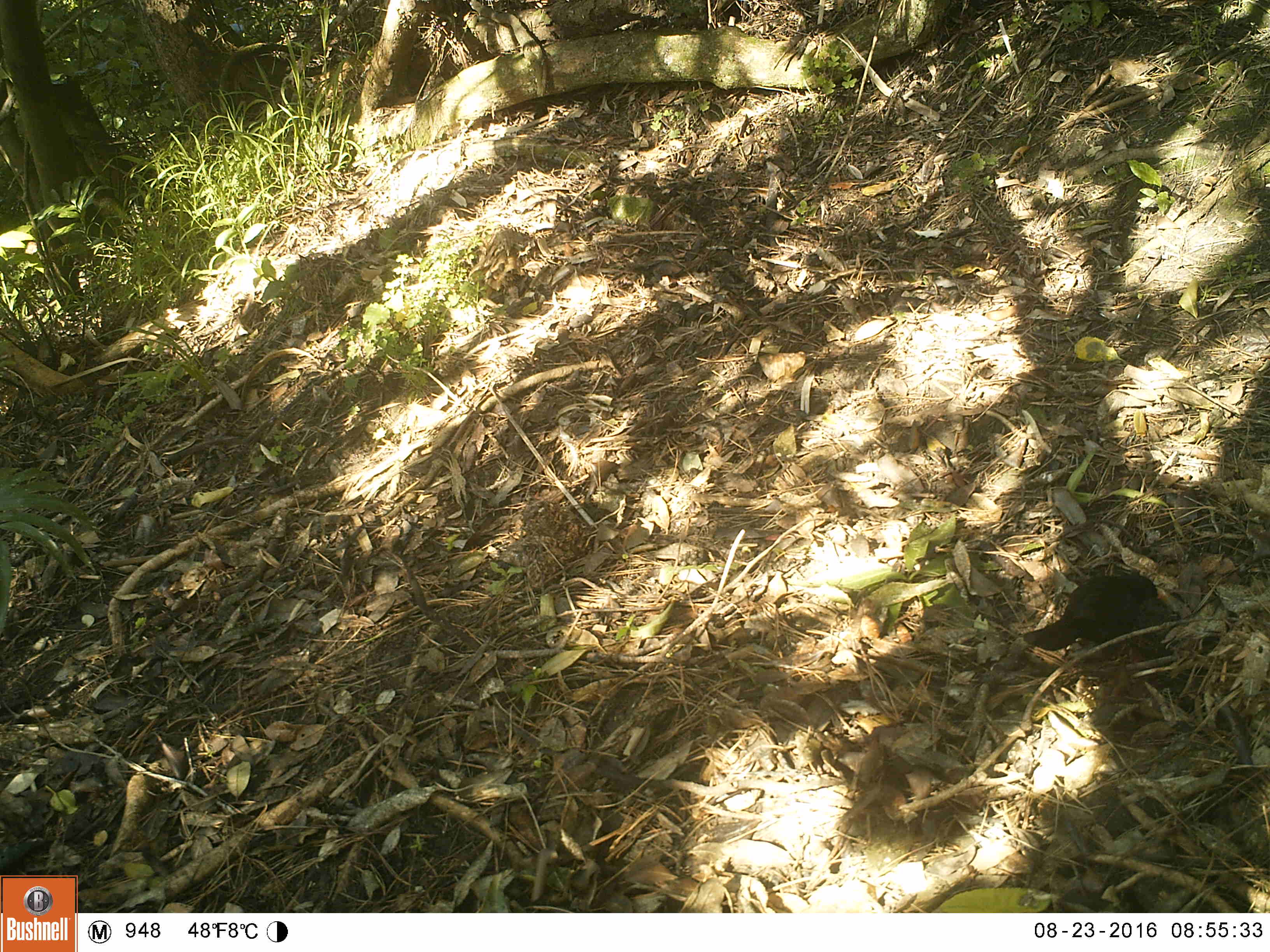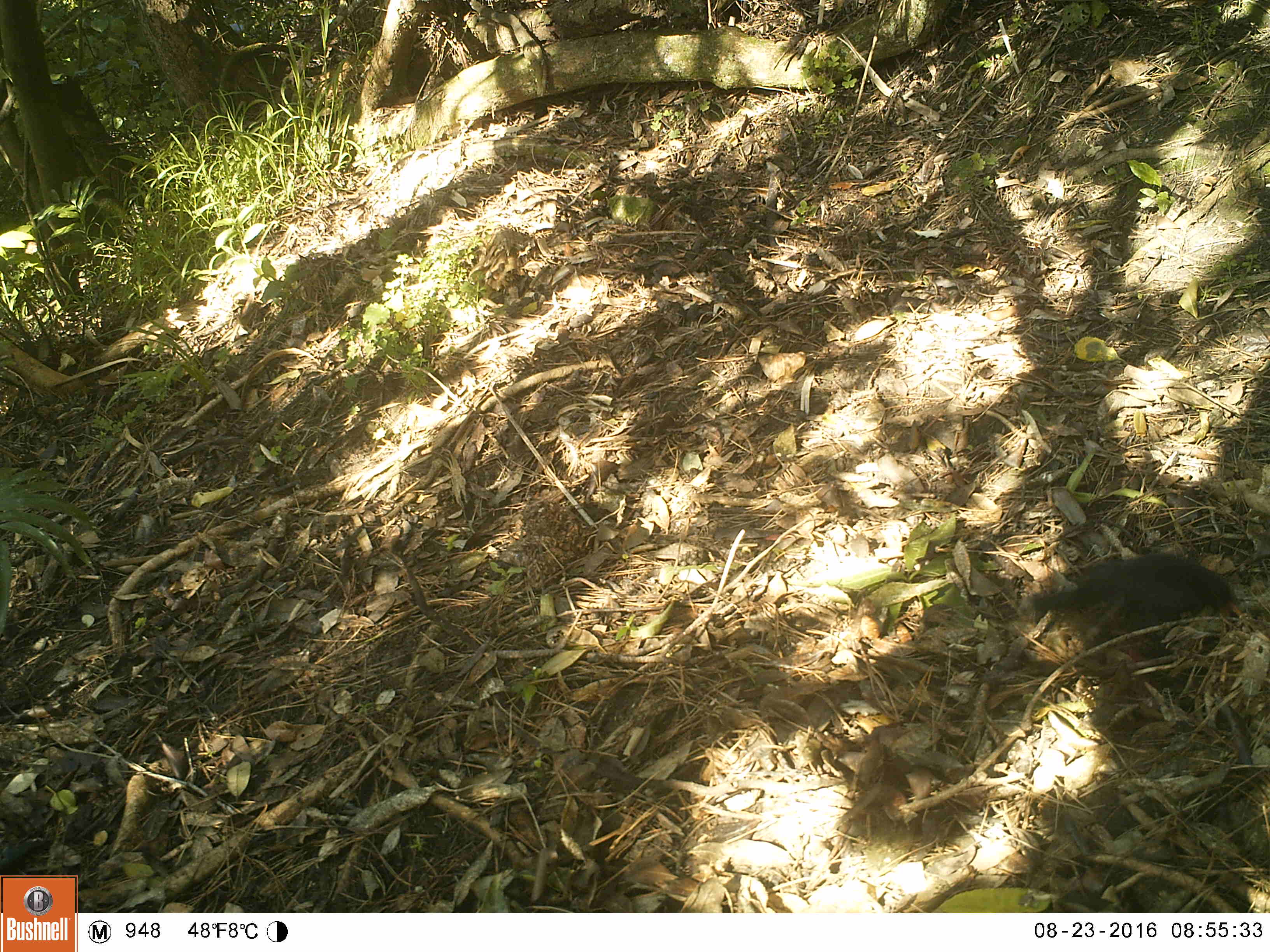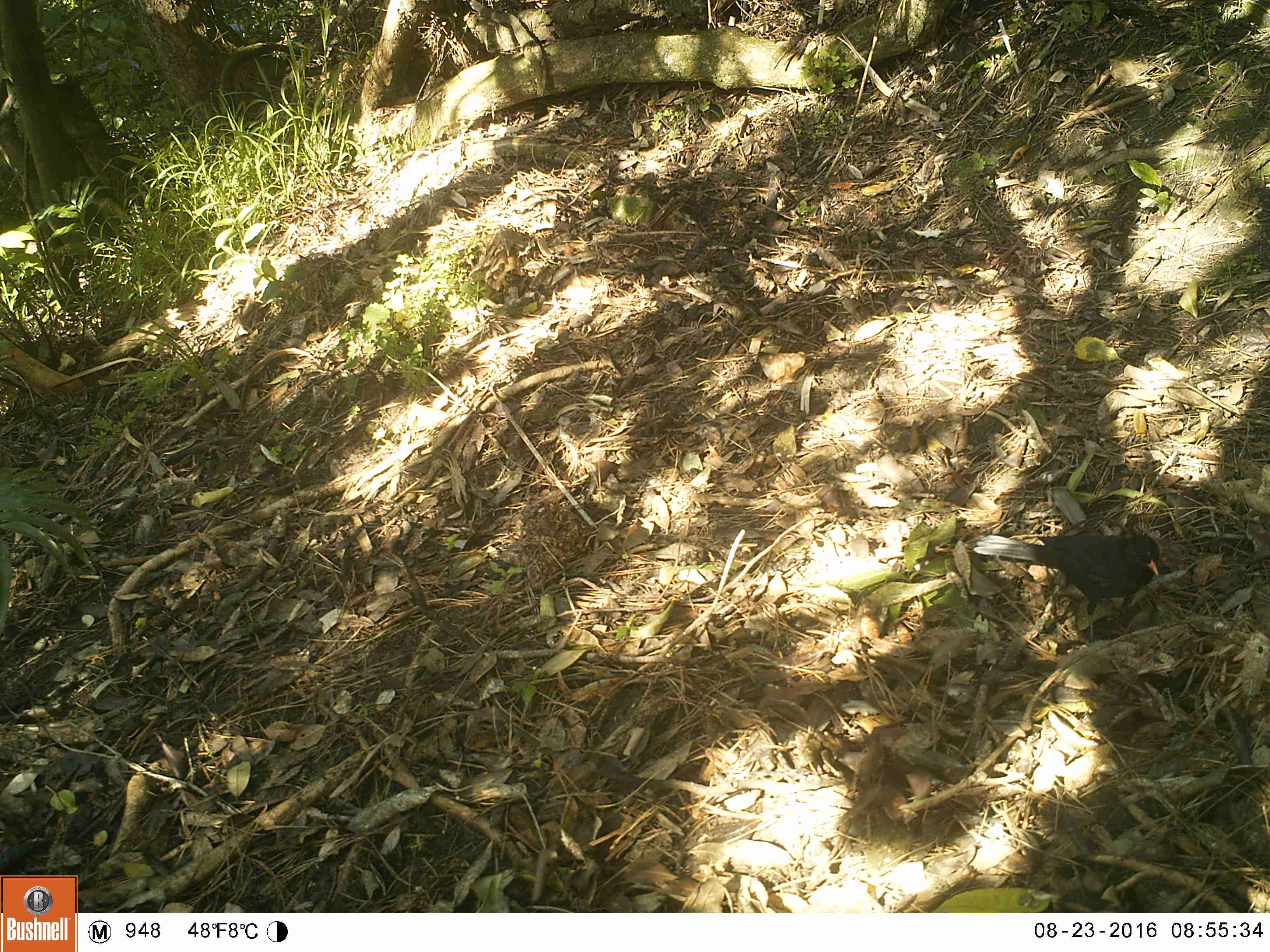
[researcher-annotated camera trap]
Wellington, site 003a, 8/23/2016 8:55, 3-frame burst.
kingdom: Animalia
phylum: Chordata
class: Aves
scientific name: Aves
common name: bird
Bird (Aves).